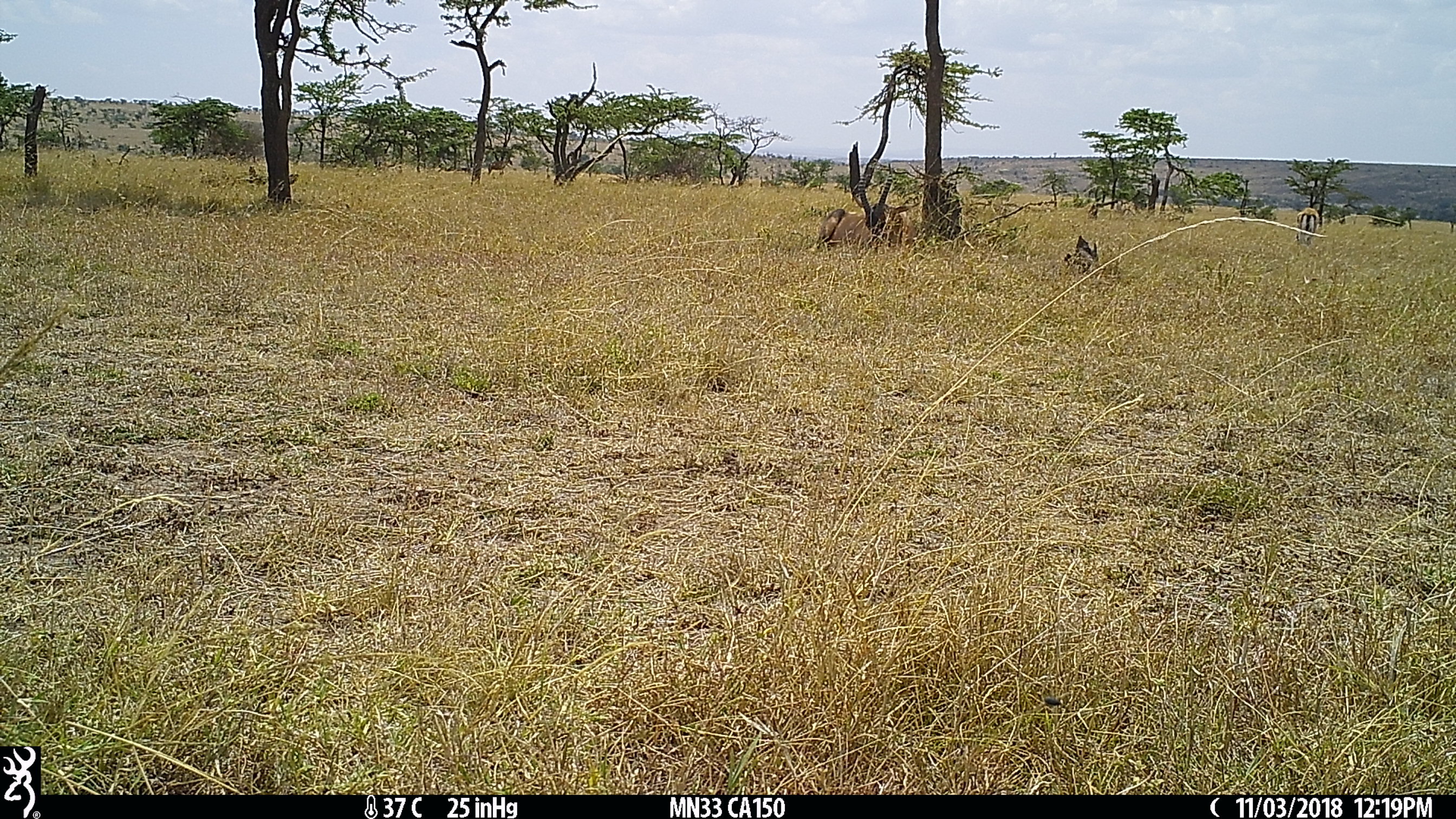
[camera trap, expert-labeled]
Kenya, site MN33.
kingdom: Animalia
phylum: Chordata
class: Mammalia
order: Artiodactyla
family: Bovidae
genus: Damaliscus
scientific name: Damaliscus lunatus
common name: topi